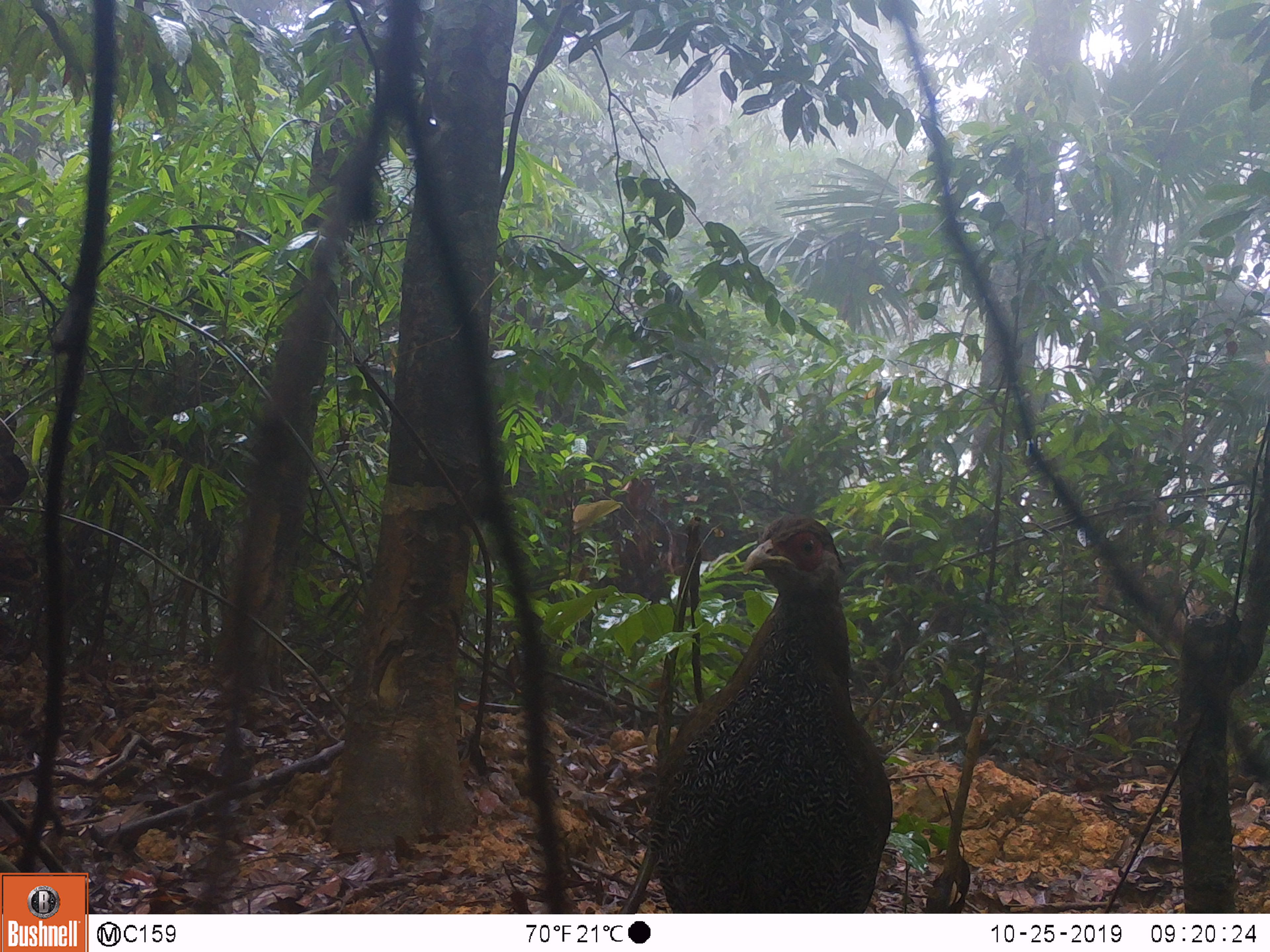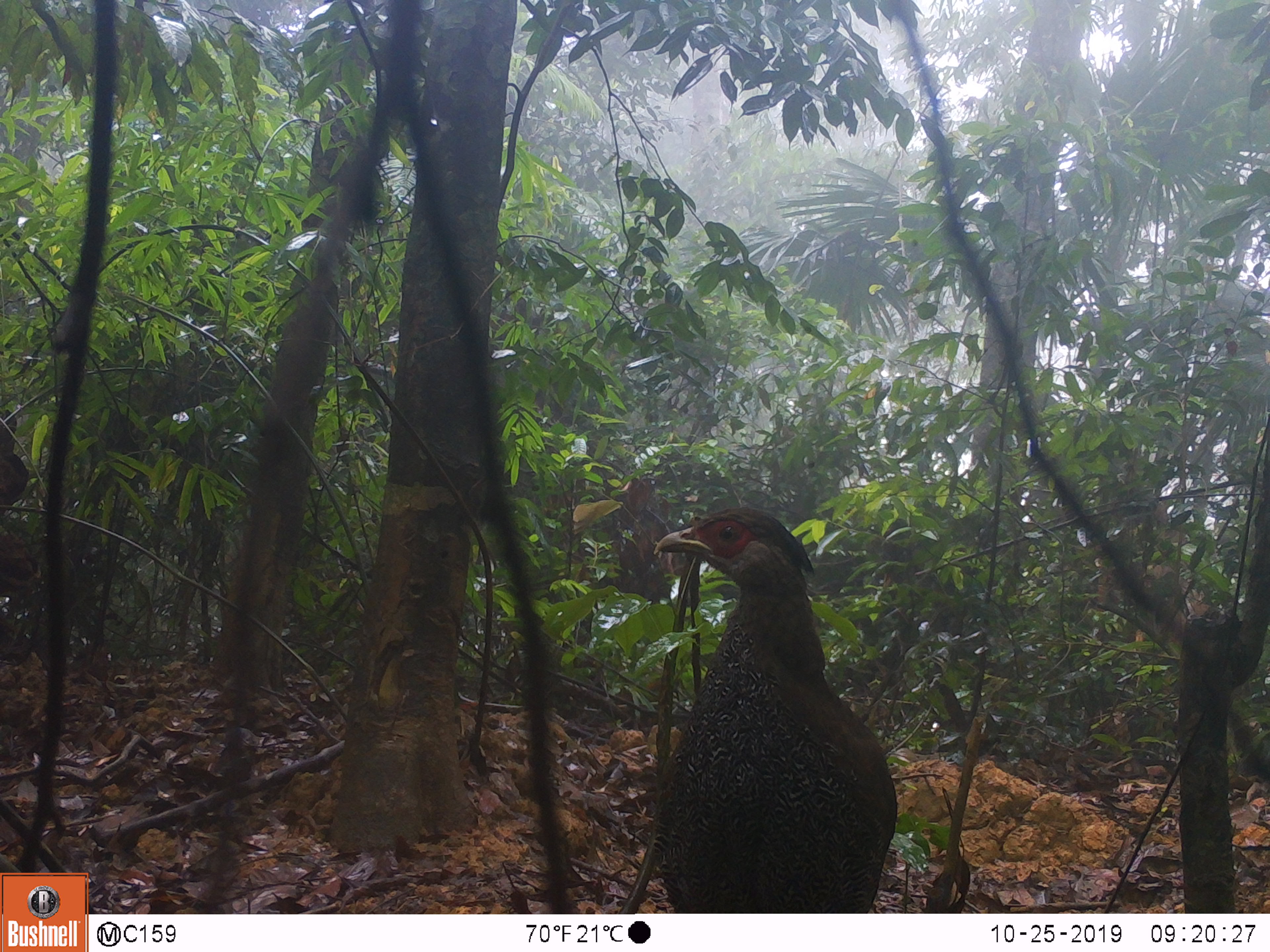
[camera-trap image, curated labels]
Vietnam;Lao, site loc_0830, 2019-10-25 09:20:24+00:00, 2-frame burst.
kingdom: Animalia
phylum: Chordata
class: Aves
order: Galliformes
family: Phasianidae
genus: Lophura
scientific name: Lophura nycthemera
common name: silver pheasant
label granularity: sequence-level